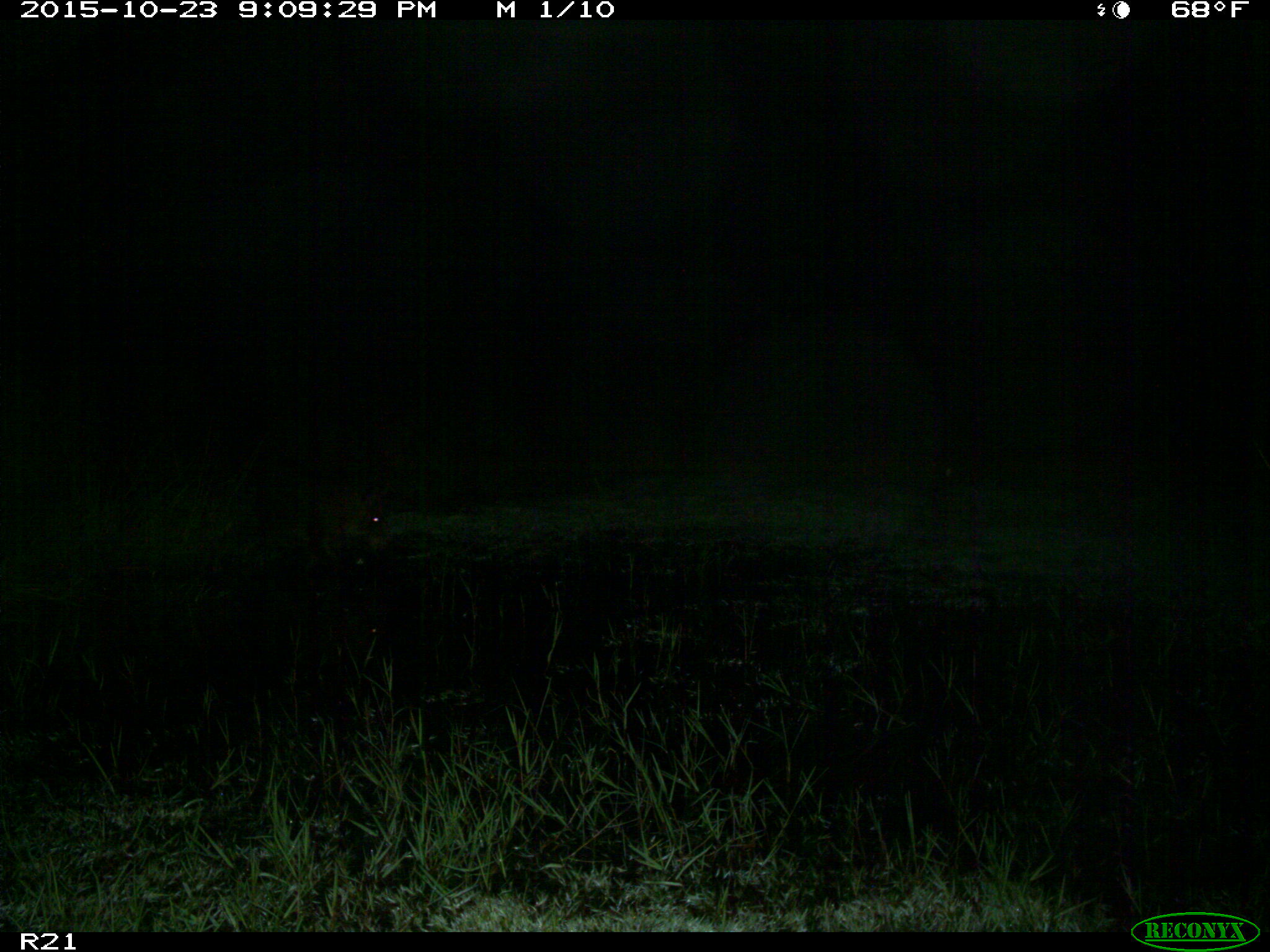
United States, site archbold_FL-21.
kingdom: Animalia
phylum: Chordata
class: Mammalia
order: Artiodactyla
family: Suidae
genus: Sus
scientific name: Sus scrofa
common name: wild boar